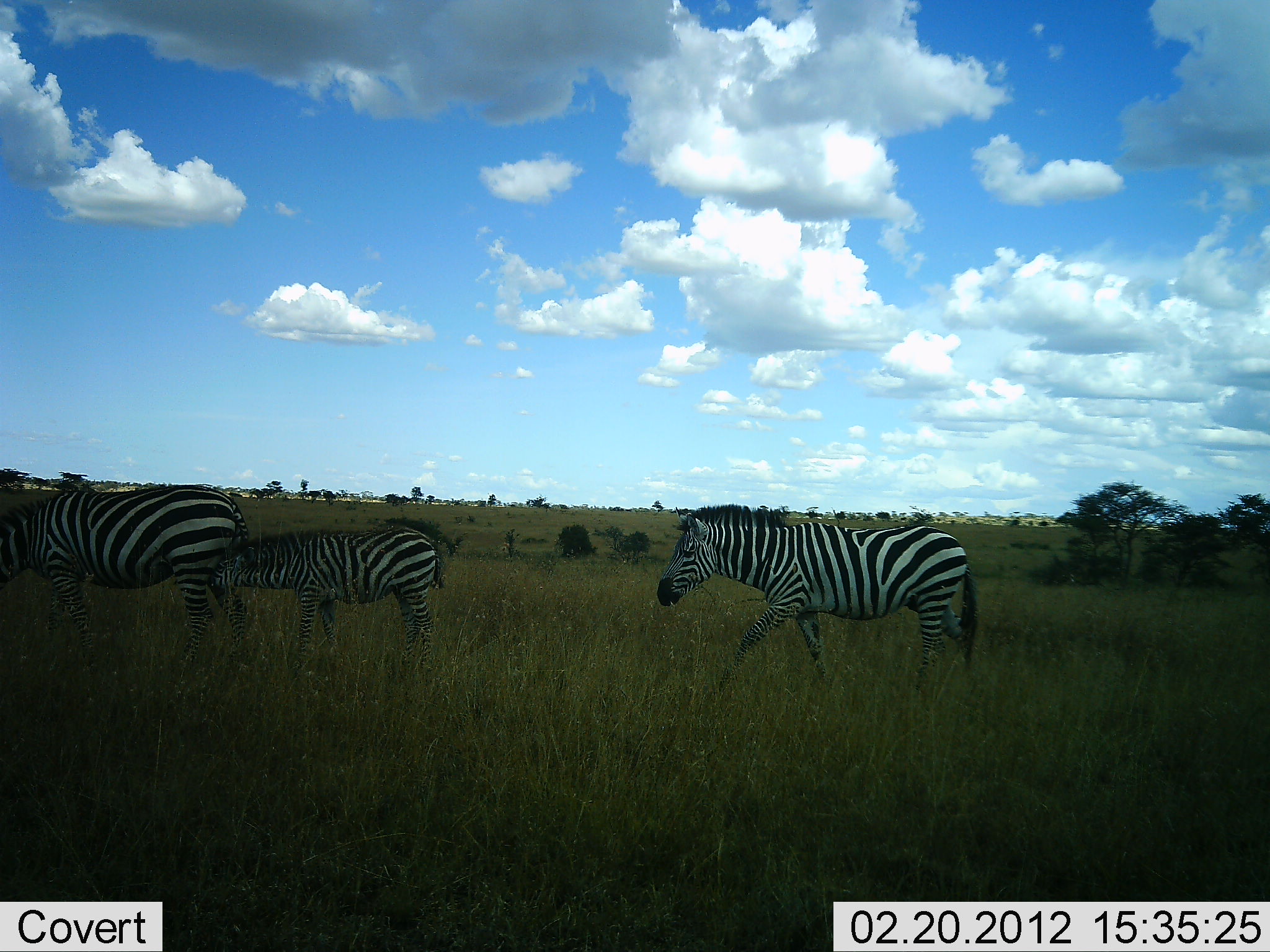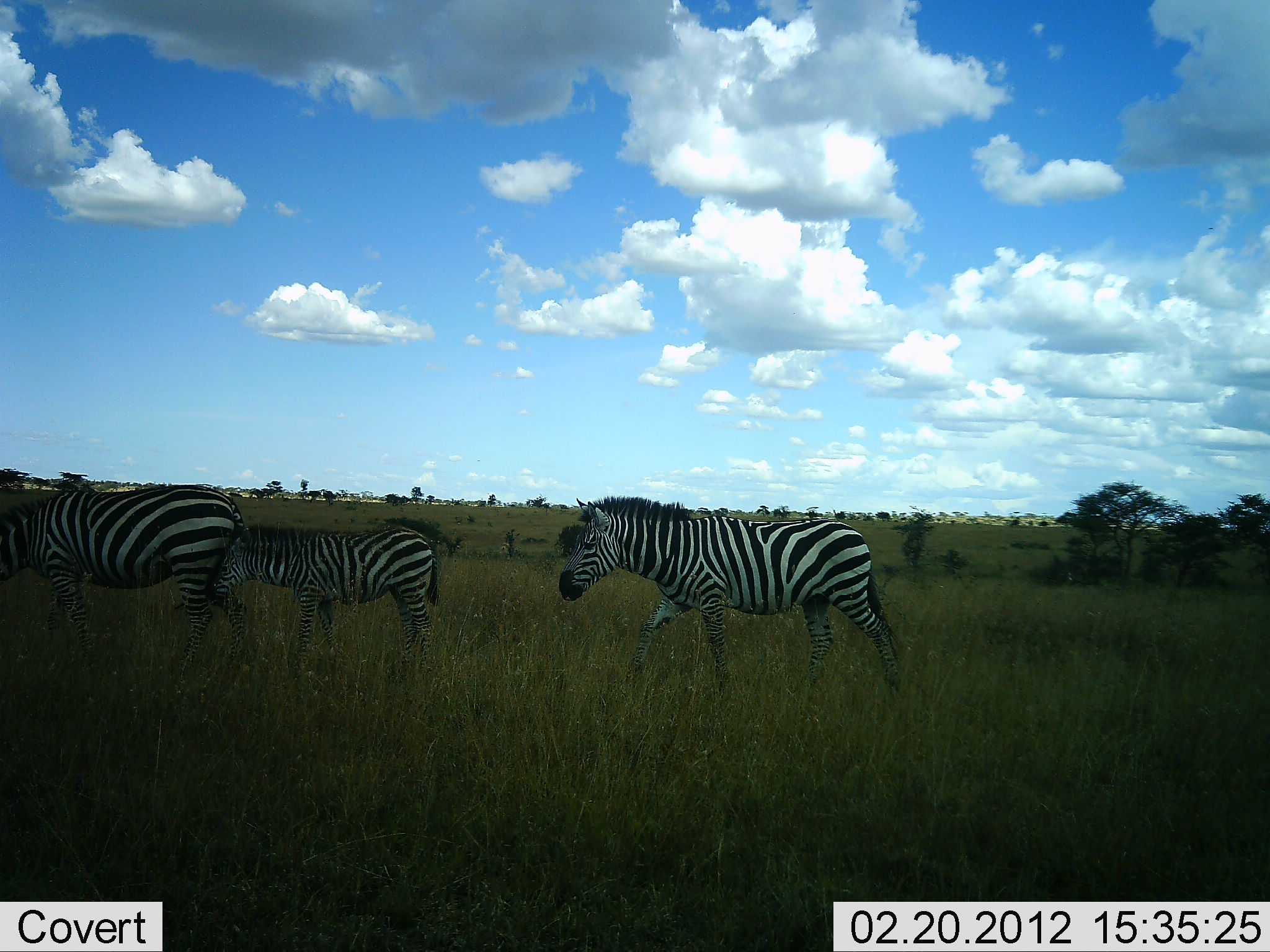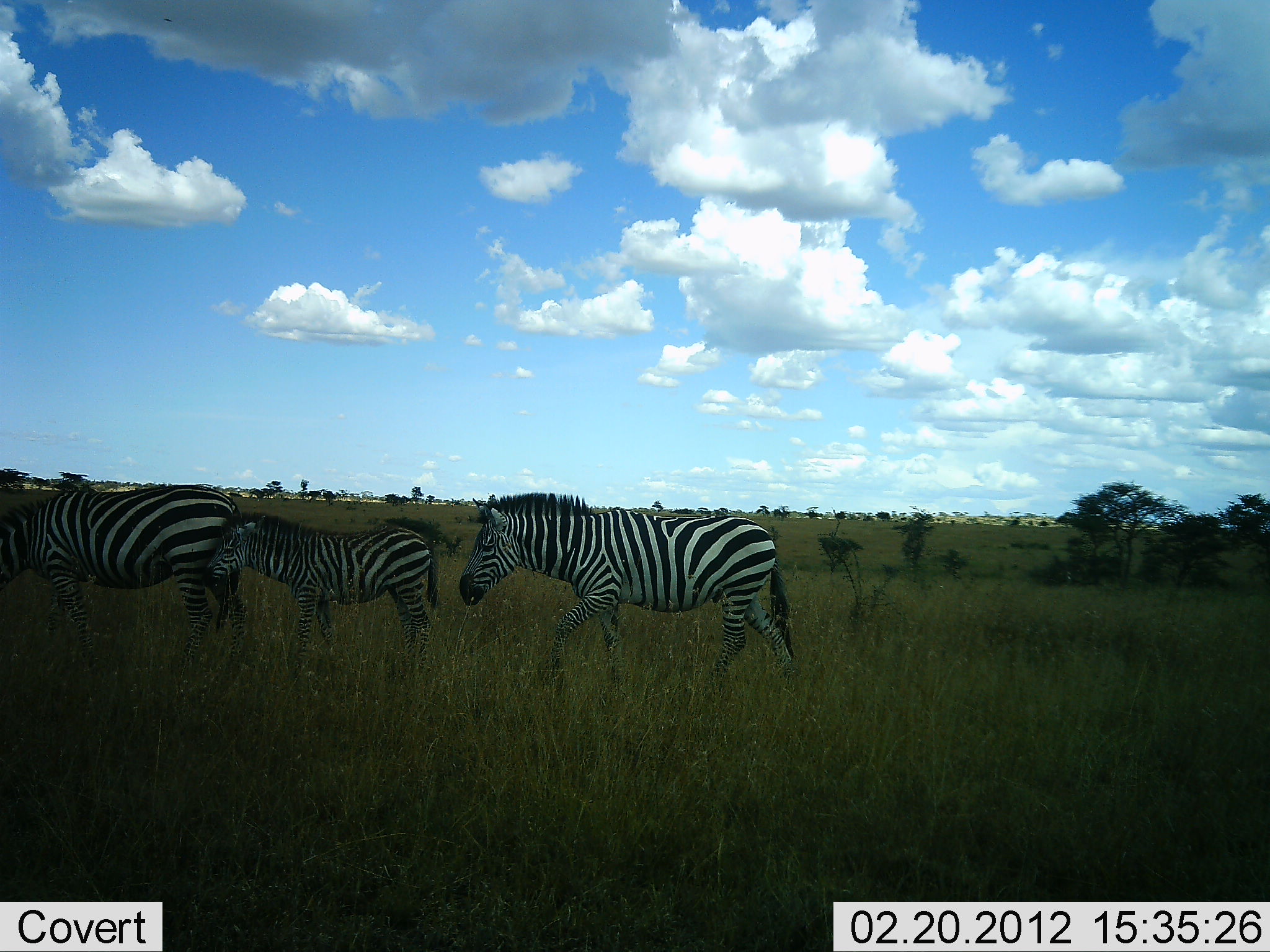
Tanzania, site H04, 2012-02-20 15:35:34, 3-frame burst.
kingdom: Animalia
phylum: Chordata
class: Mammalia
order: Perissodactyla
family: Equidae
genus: Equus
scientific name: Equus quagga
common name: plains zebra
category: zebra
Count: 3.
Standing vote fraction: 56%.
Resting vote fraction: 0%.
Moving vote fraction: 94%.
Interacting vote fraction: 28%.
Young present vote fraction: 78%.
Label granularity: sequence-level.